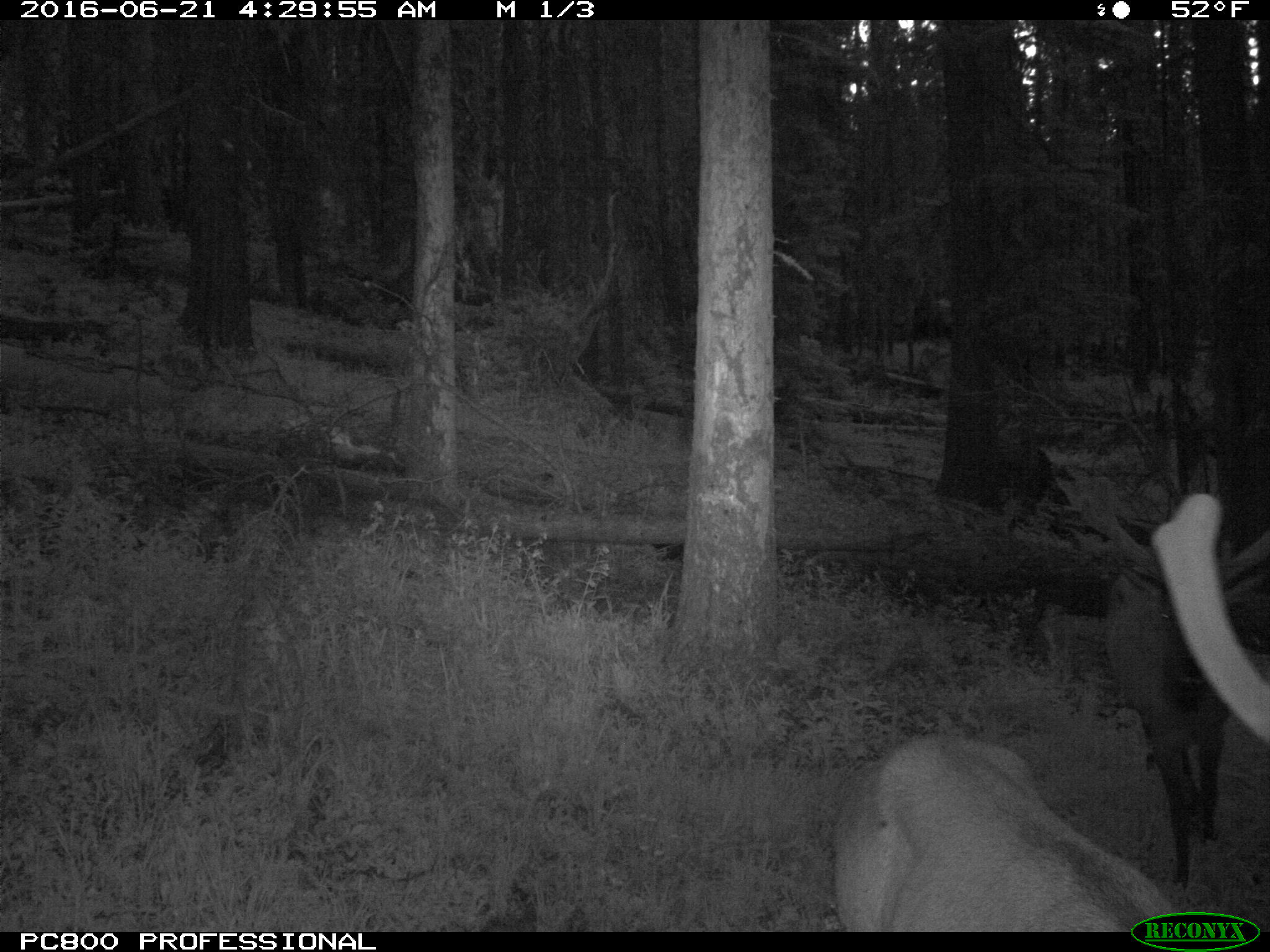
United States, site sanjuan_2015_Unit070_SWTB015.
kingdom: Animalia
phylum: Chordata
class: Mammalia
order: Artiodactyla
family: Cervidae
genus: Cervus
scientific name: Cervus elaphus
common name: red deer